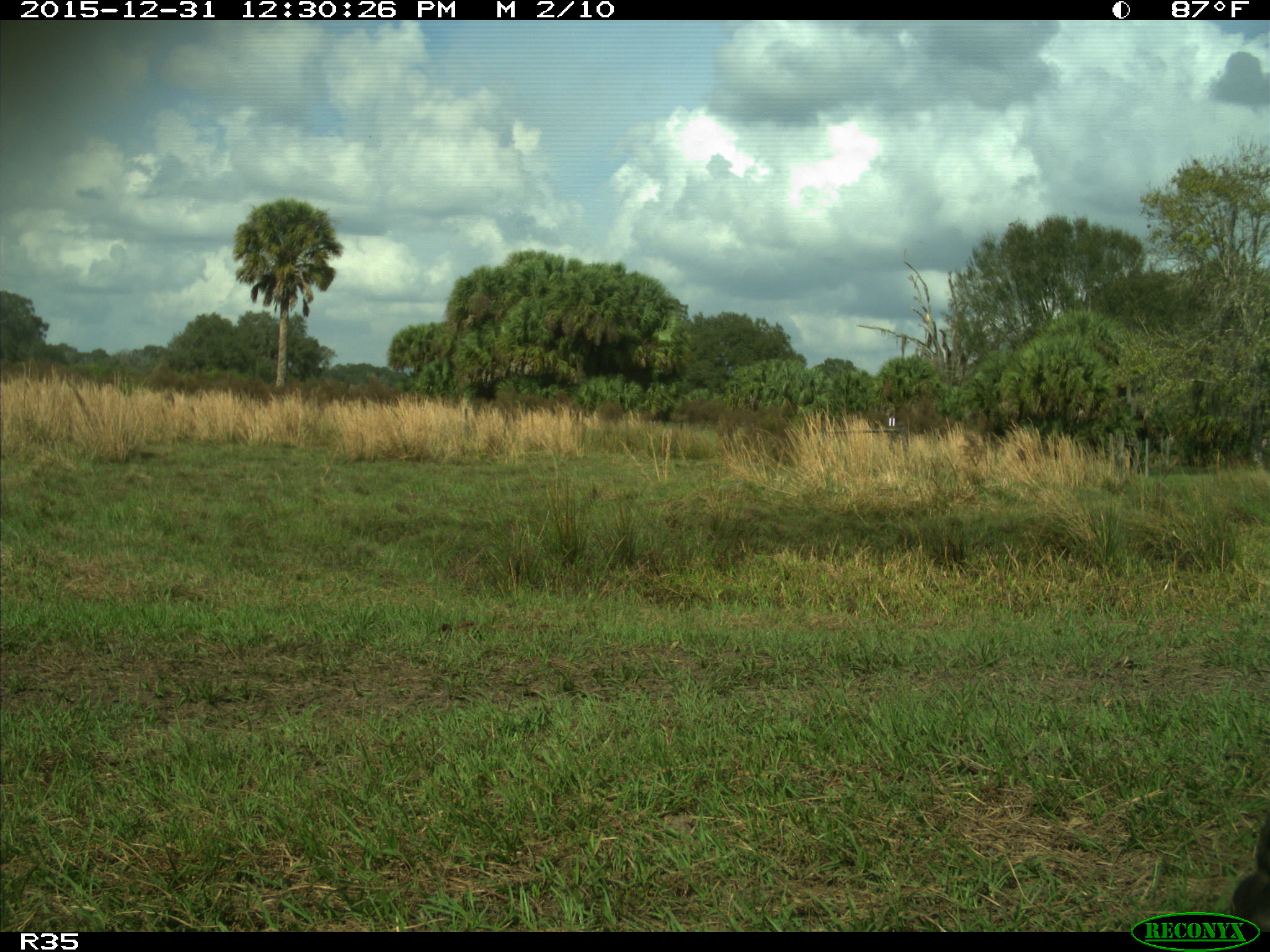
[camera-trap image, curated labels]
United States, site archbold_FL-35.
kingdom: Animalia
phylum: Chordata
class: Mammalia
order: Artiodactyla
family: Bovidae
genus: Bos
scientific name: Bos taurus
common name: domestic cow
Bos taurus (domestic cow).